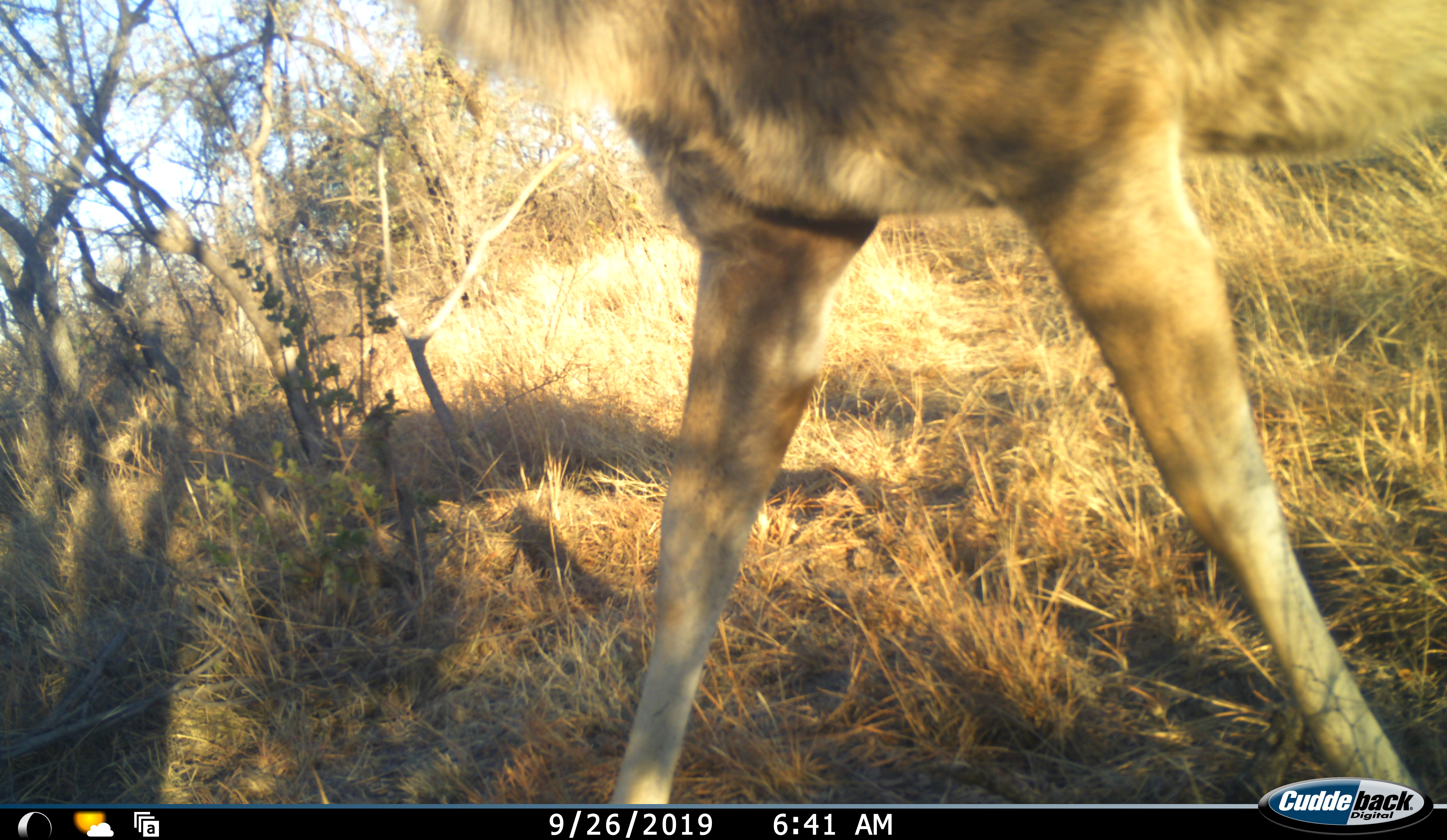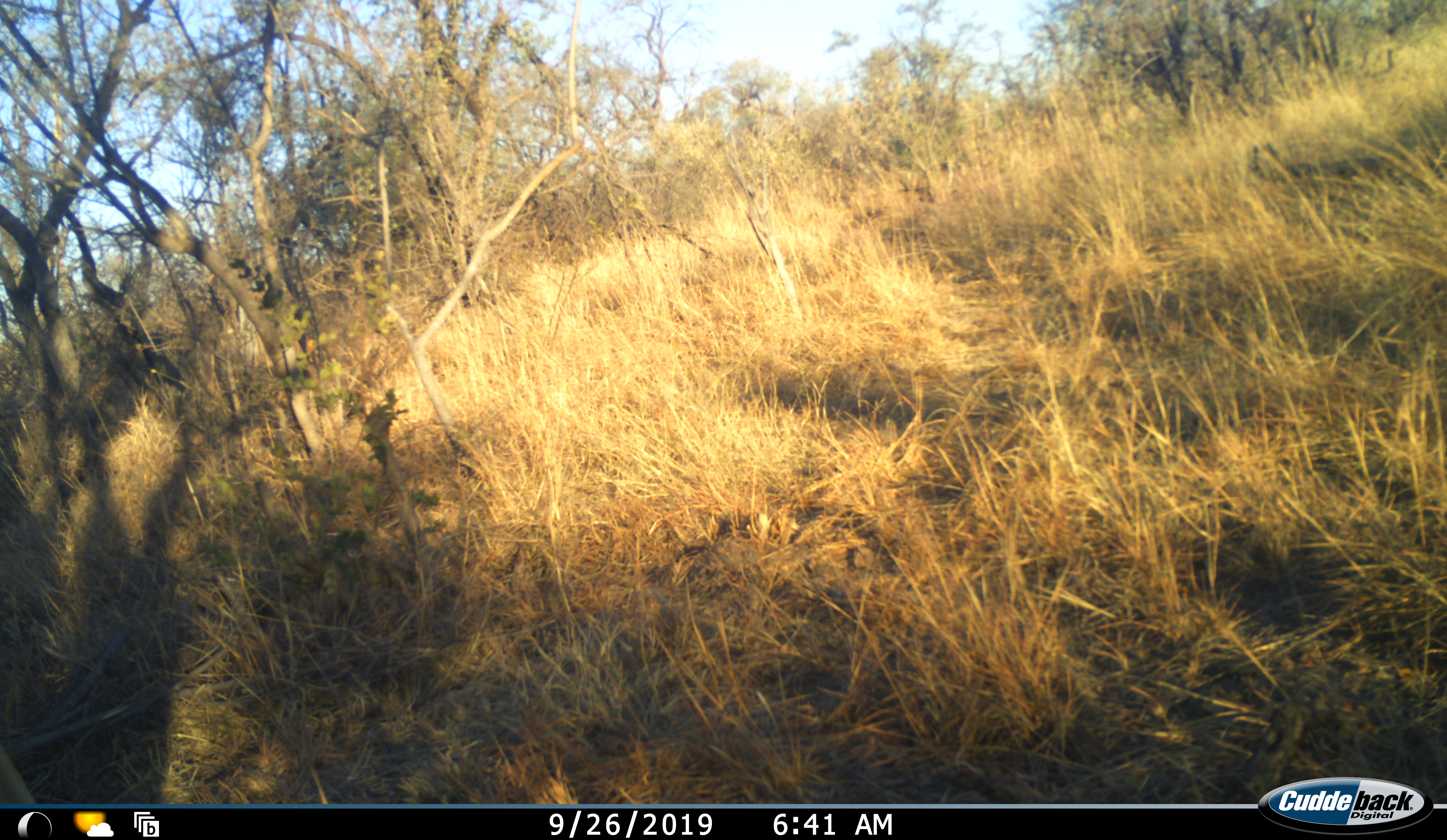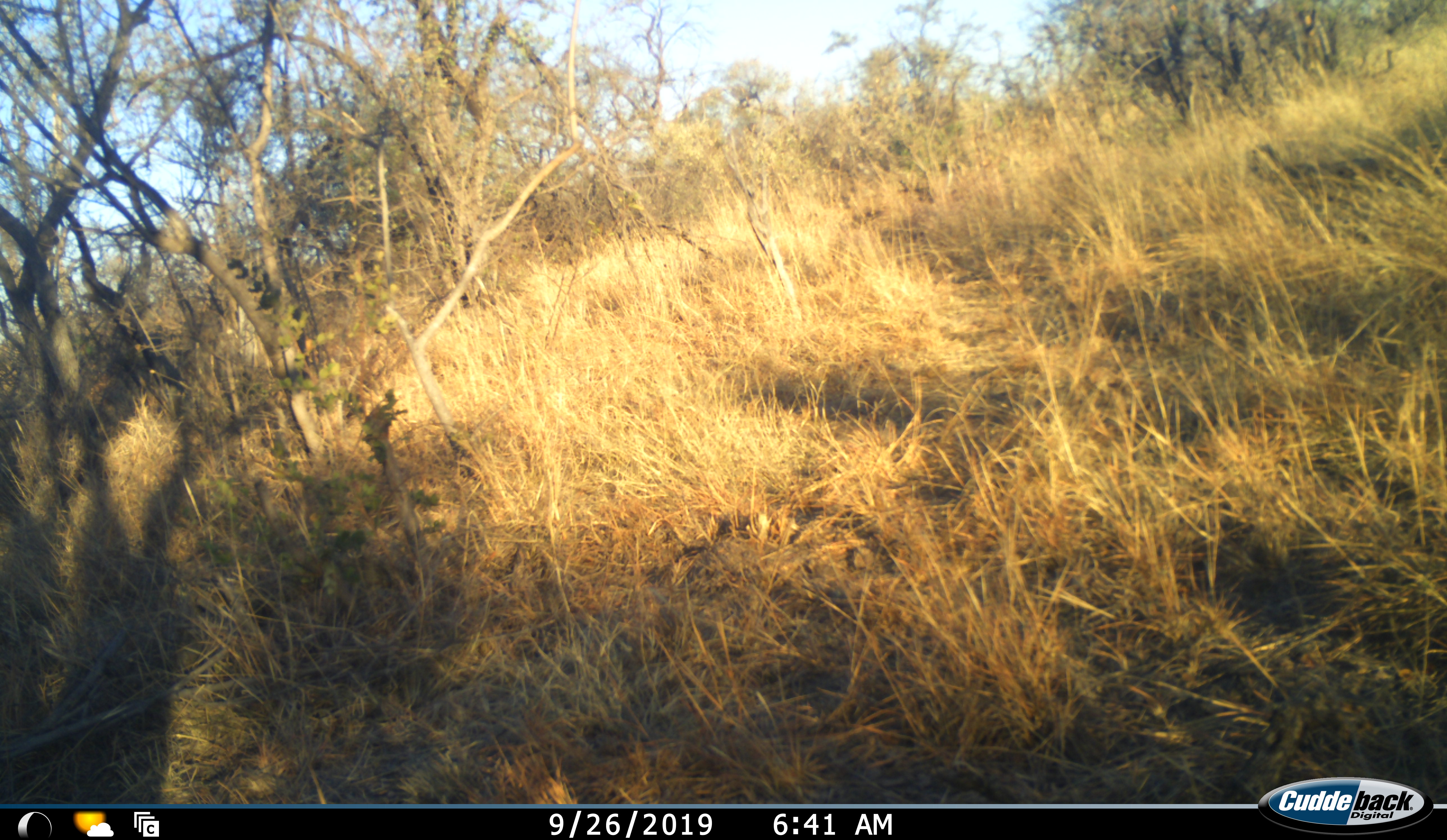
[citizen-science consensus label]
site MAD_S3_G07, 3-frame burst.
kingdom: Animalia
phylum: Chordata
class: Mammalia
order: Artiodactyla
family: Bovidae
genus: Tragelaphus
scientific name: Tragelaphus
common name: kudu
Kudu (Tragelaphus), count 1. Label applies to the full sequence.